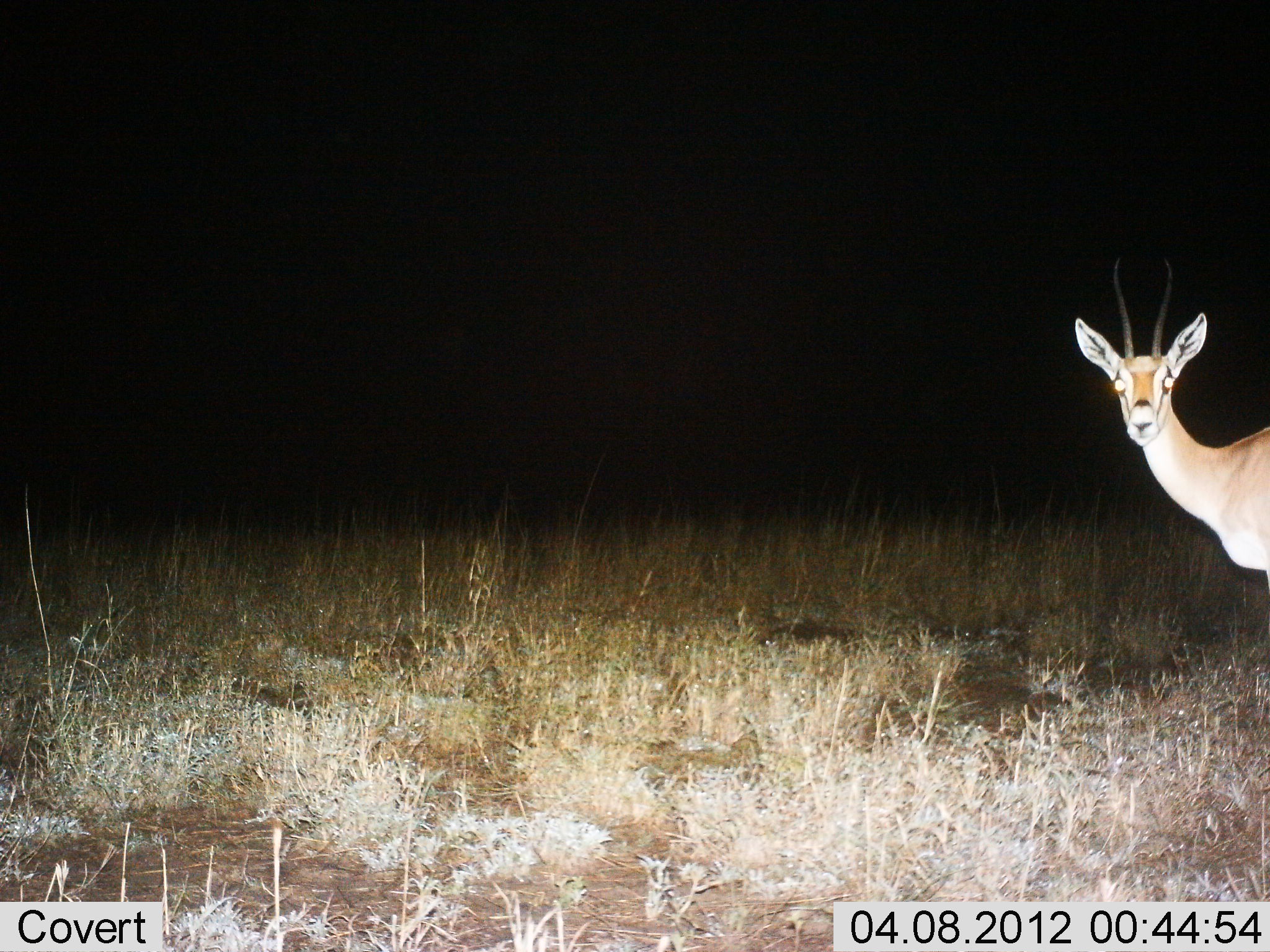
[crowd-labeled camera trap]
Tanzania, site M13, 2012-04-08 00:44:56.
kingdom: Animalia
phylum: Chordata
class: Mammalia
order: Artiodactyla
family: Bovidae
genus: Nanger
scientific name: Nanger granti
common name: grant's gazelle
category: gazellegrants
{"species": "gazellegrants (grant's gazelle) (Nanger granti)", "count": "1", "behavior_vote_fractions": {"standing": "100%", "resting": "0%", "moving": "0%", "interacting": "0%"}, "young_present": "0%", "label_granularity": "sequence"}